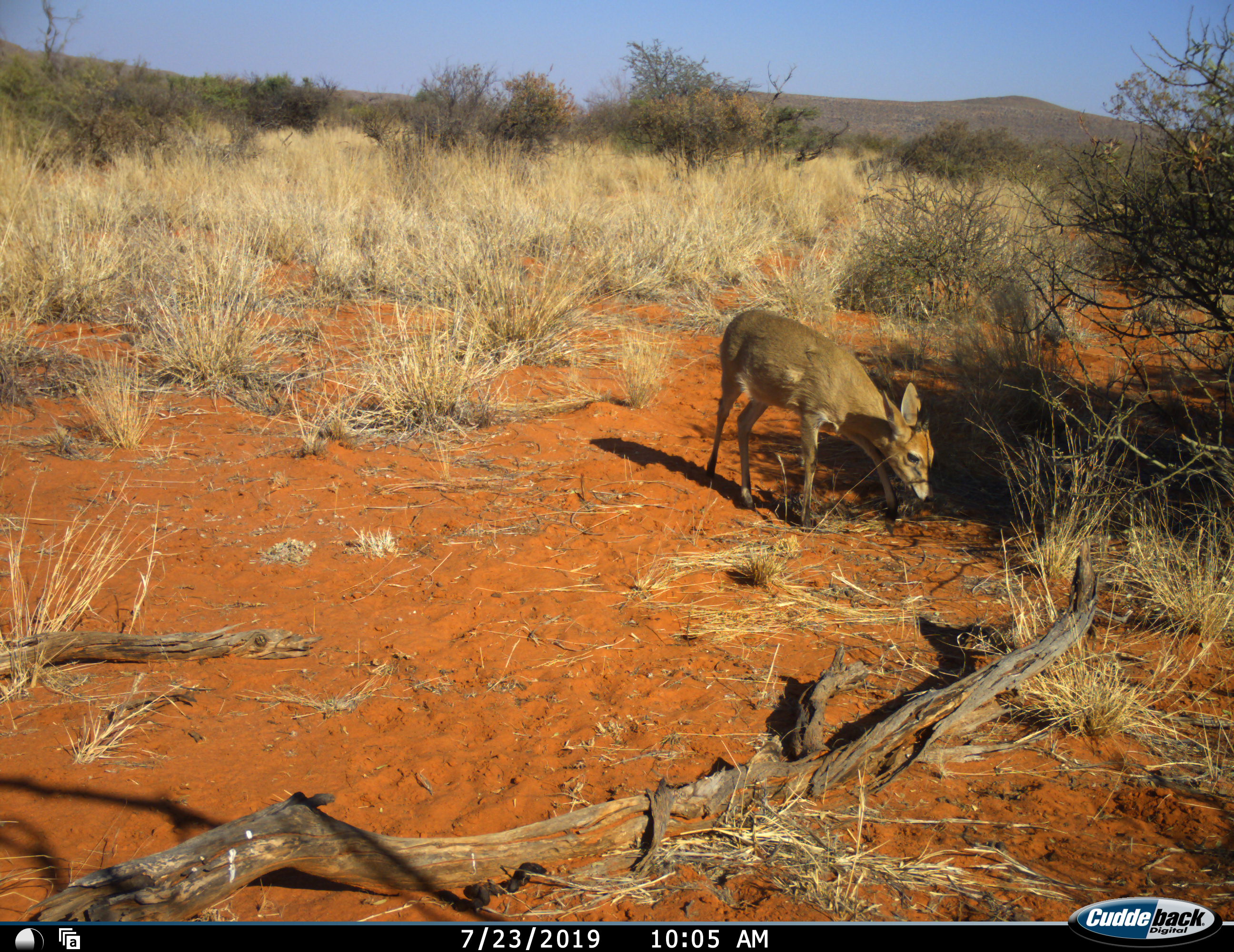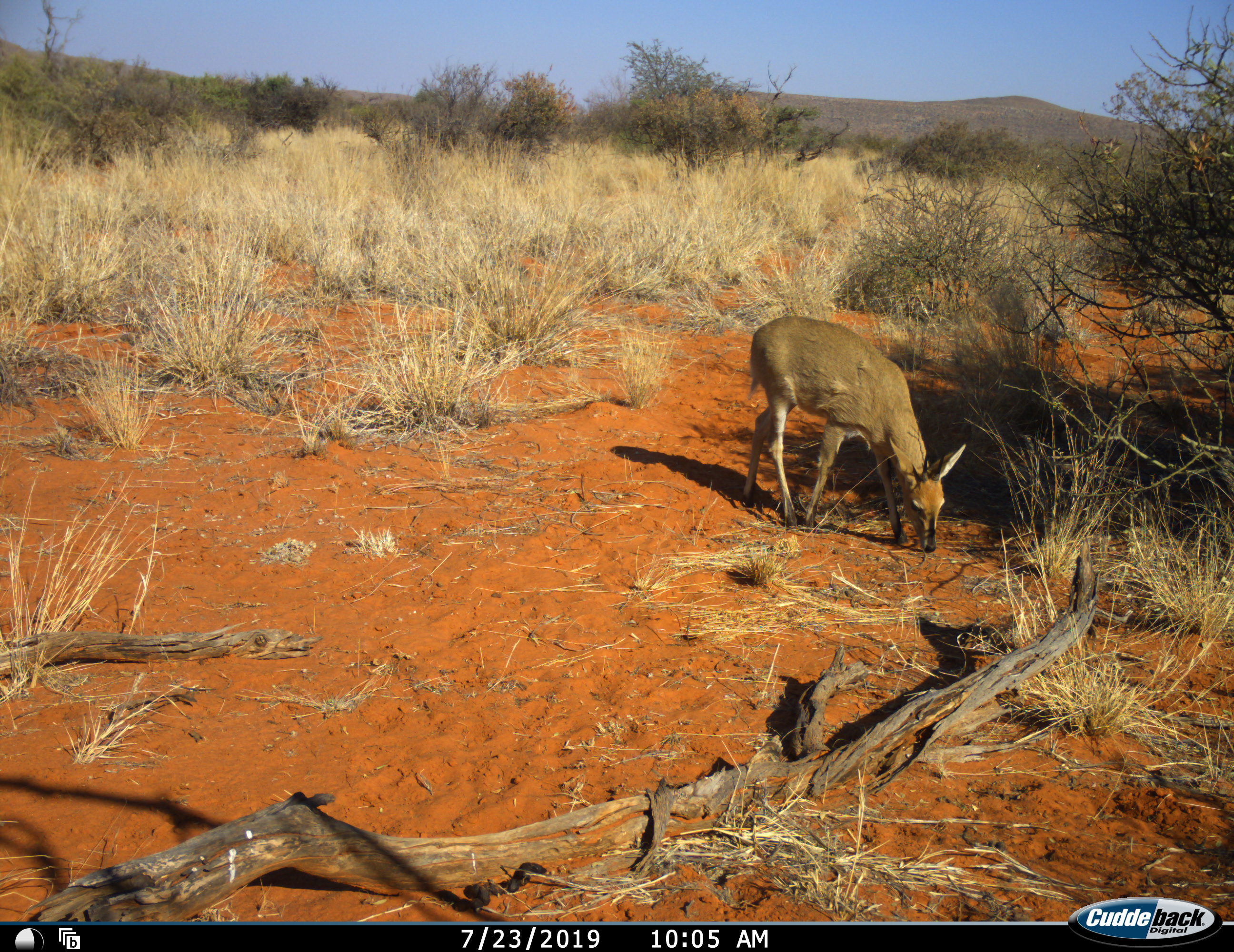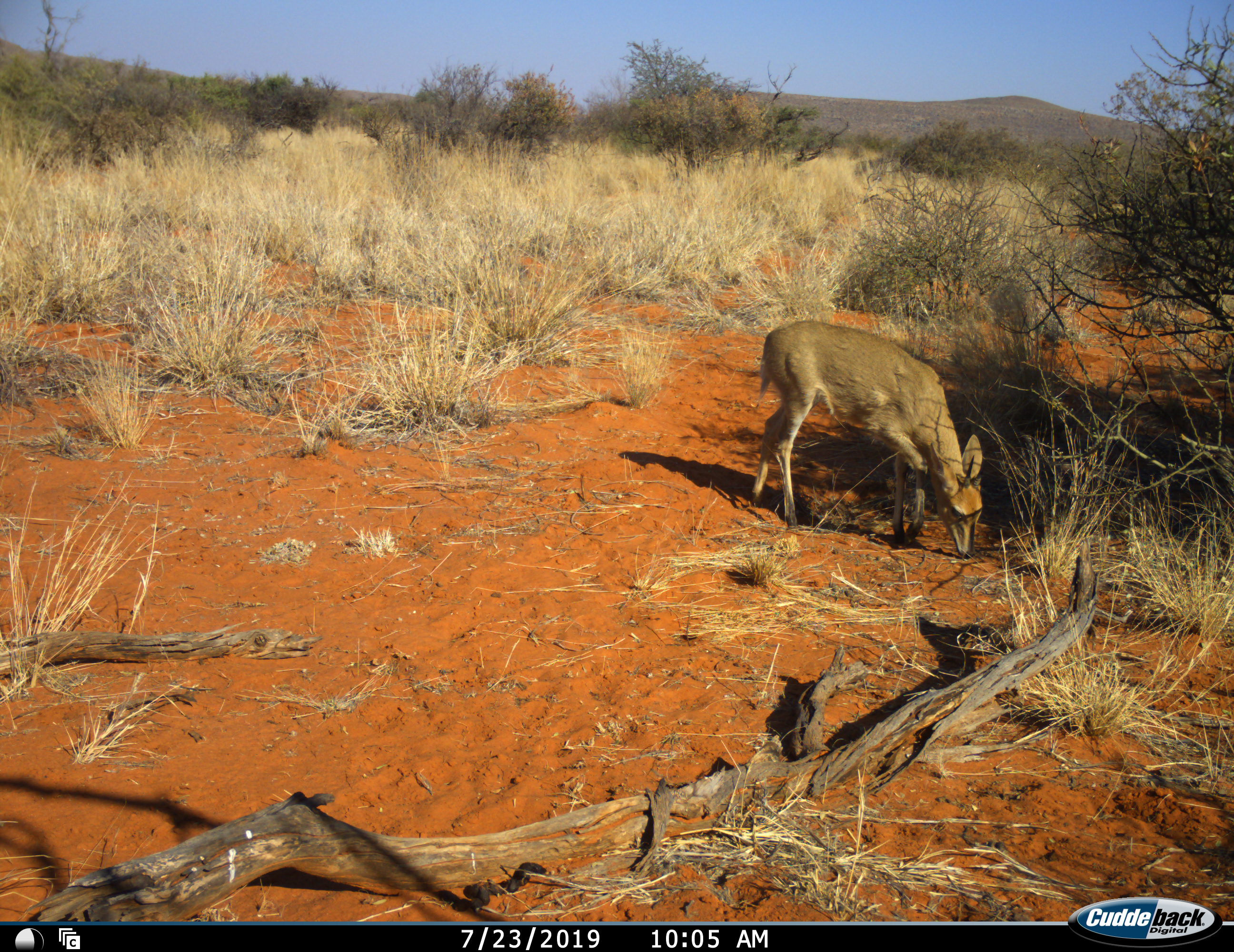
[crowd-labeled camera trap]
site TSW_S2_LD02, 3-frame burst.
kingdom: Animalia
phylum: Chordata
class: Mammalia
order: Artiodactyla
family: Bovidae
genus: Sylvicapra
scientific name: Sylvicapra grimmia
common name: common duiker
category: duikercommongrey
Duikercommongrey (common duiker) (Sylvicapra grimmia), count 1. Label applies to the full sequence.